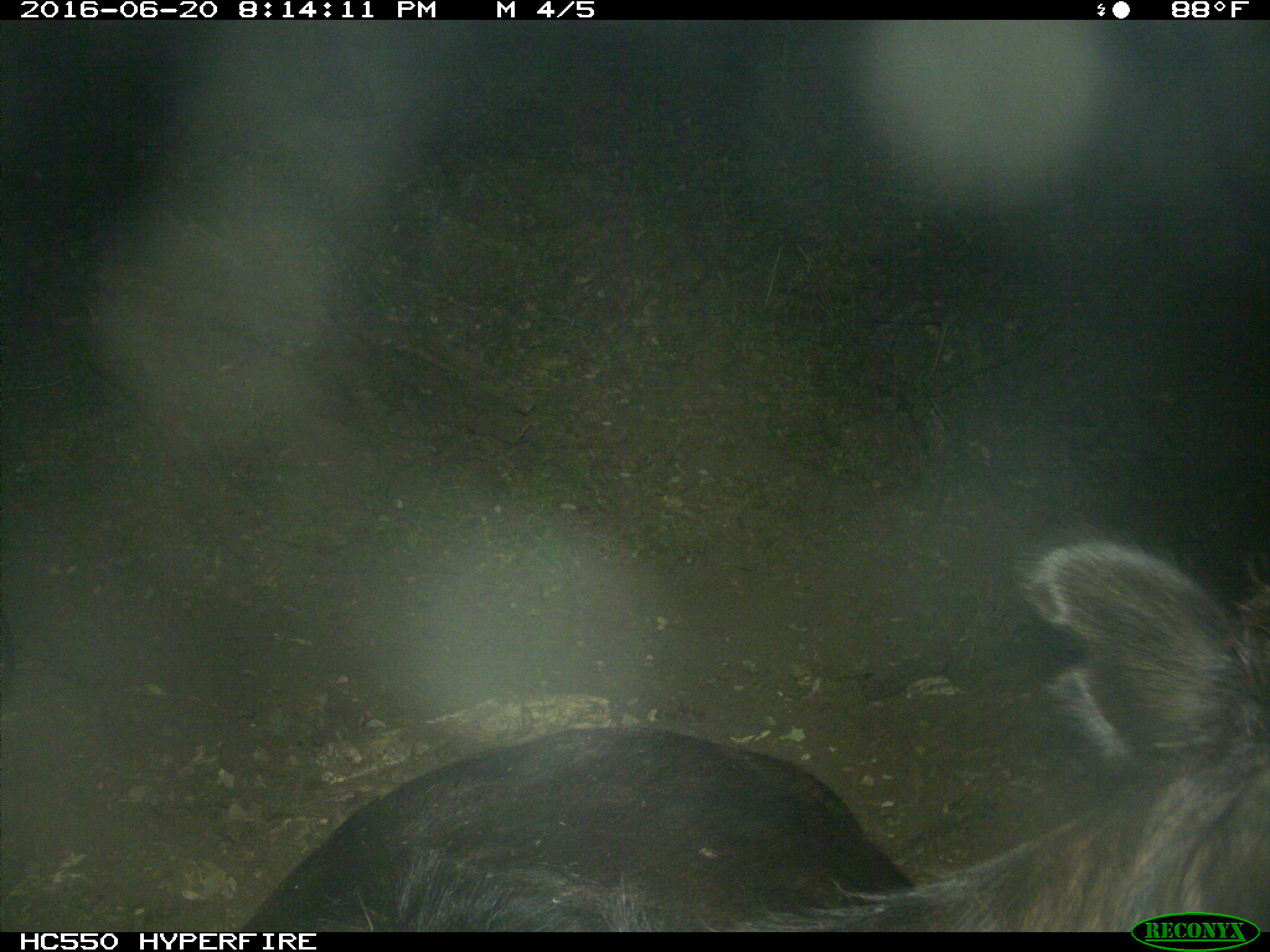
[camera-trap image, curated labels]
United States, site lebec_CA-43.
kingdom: Animalia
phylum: Chordata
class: Mammalia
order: Artiodactyla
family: Bovidae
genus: Bos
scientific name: Bos taurus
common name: domestic cow